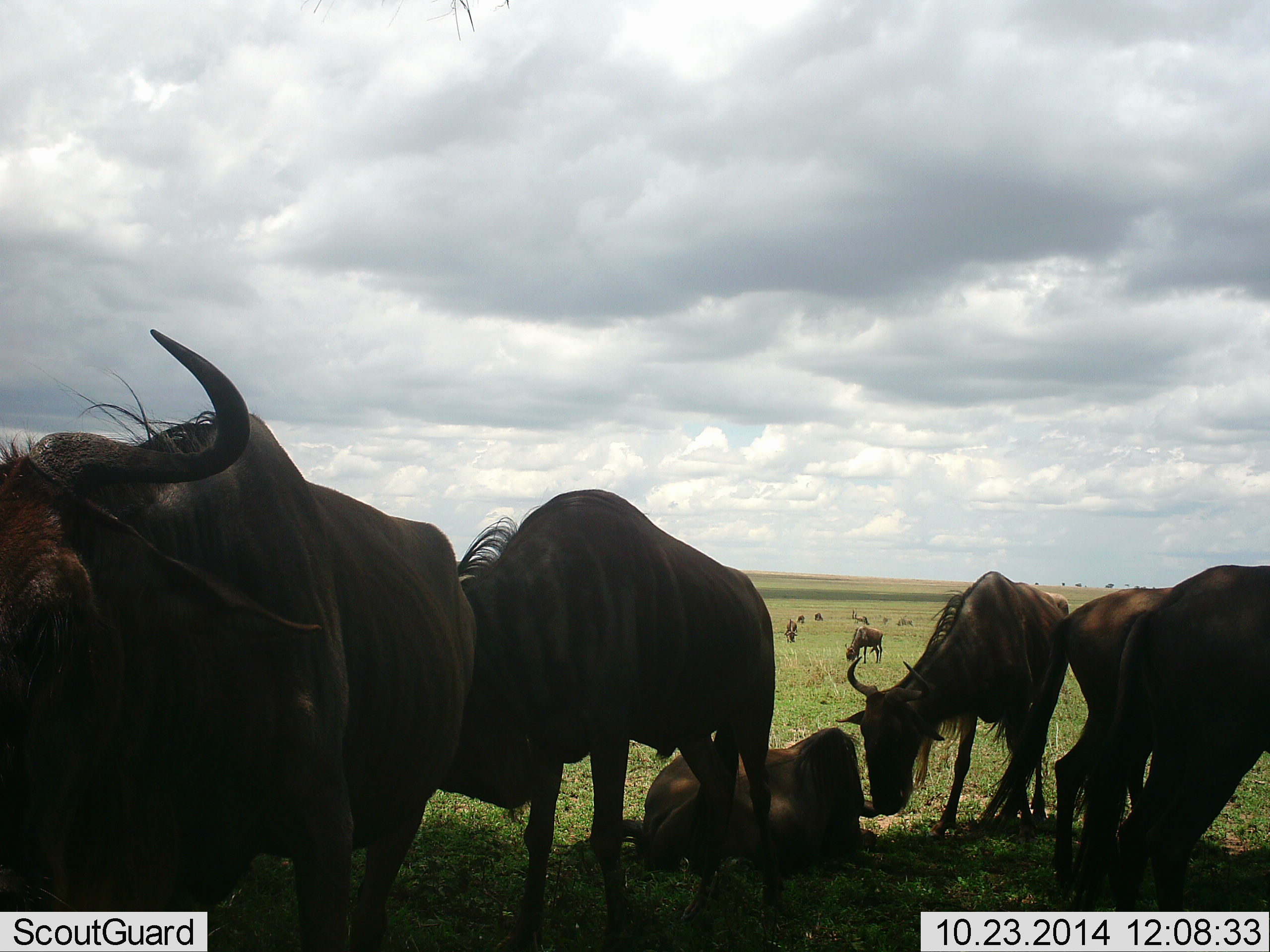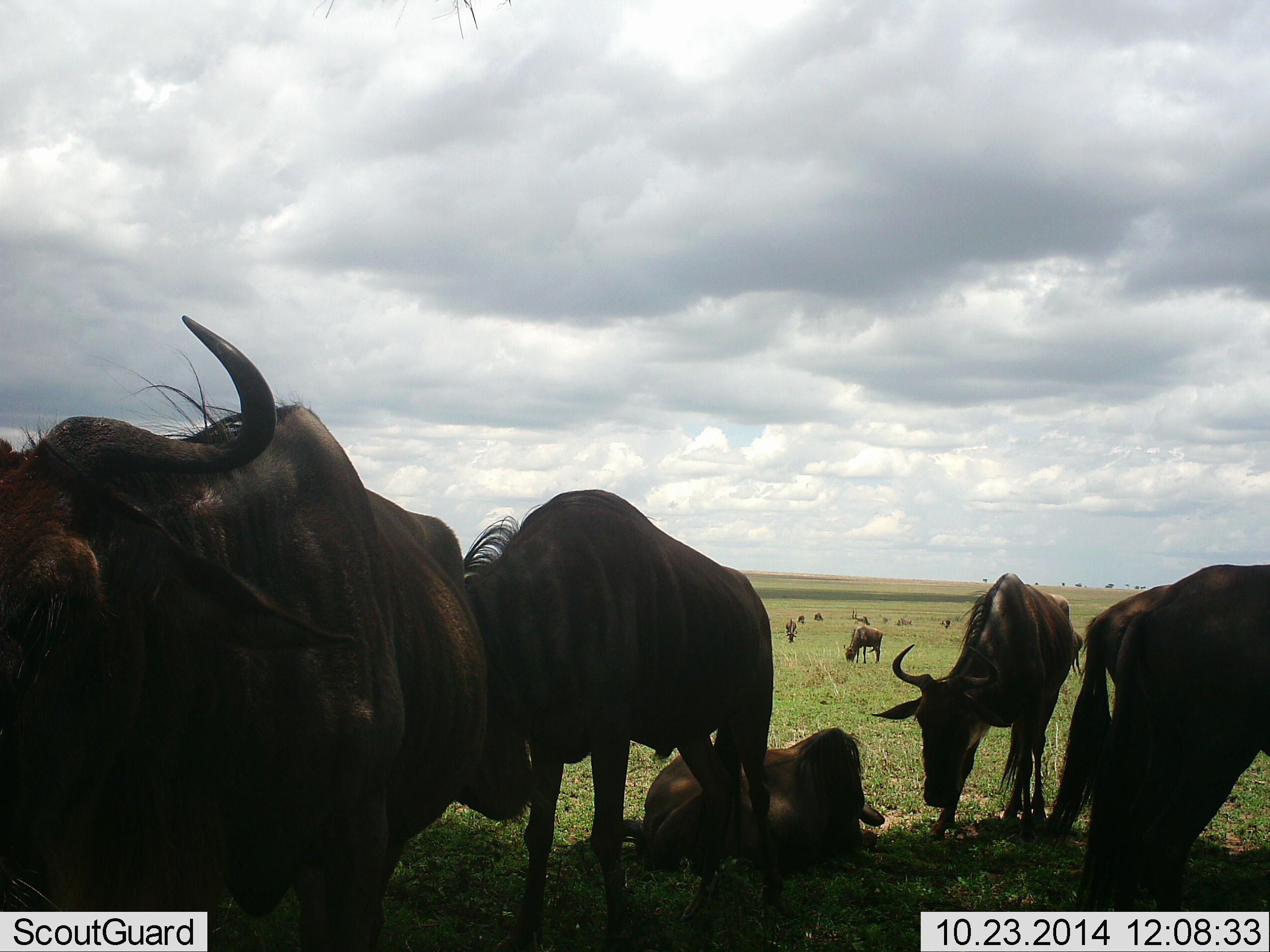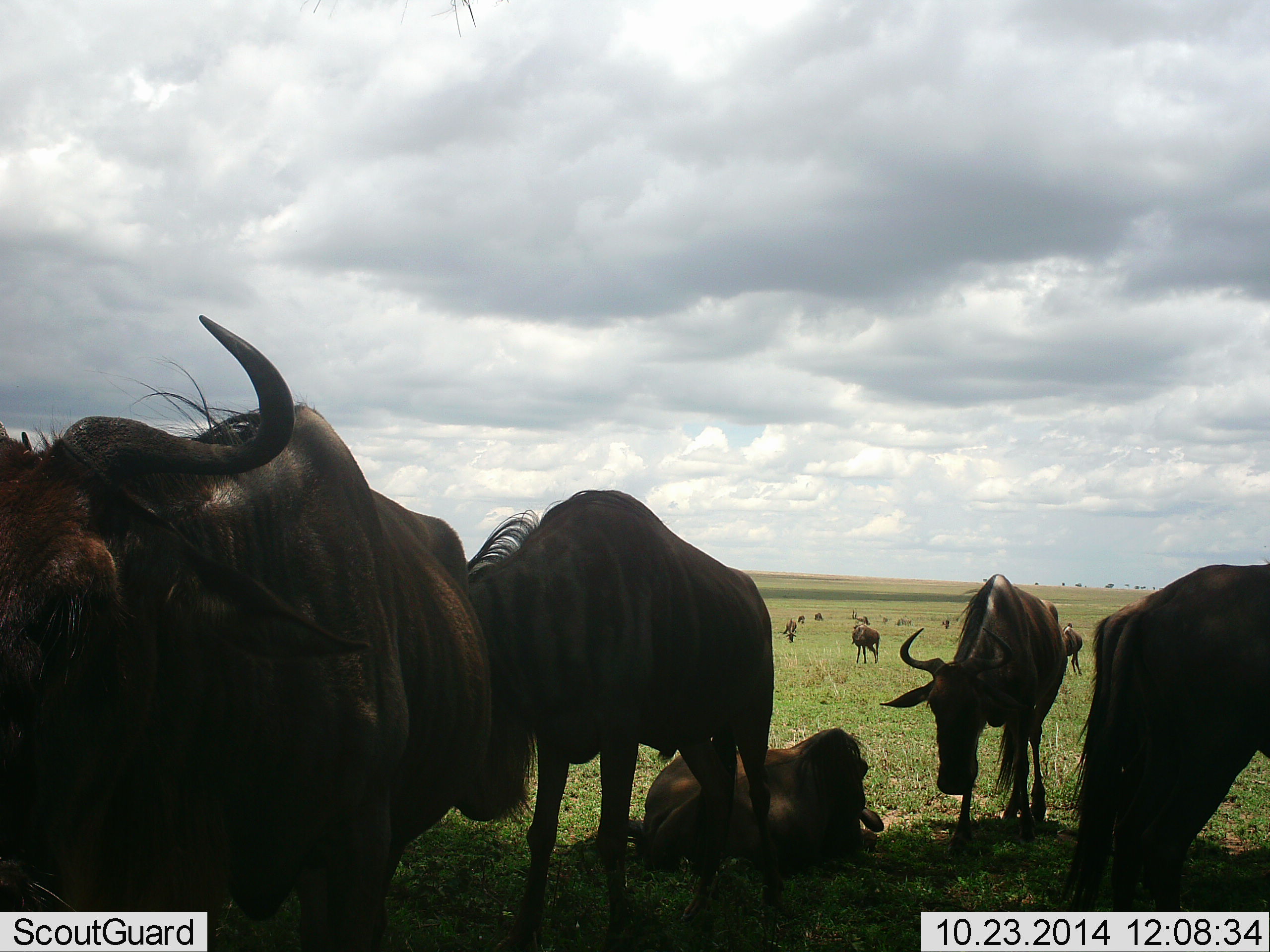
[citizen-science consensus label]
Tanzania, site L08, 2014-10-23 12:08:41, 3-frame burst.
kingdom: Animalia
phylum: Chordata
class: Mammalia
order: Artiodactyla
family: Bovidae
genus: Connochaetes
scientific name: Connochaetes taurinus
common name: blue wildebeest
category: wildebeest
Wildebeest (blue wildebeest) (Connochaetes taurinus), count 11-50. Behavior (volunteer vote fractions): standing 80%, resting 80%, moving 10%, interacting 0%. Young present (vote fraction): 0%. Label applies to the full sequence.